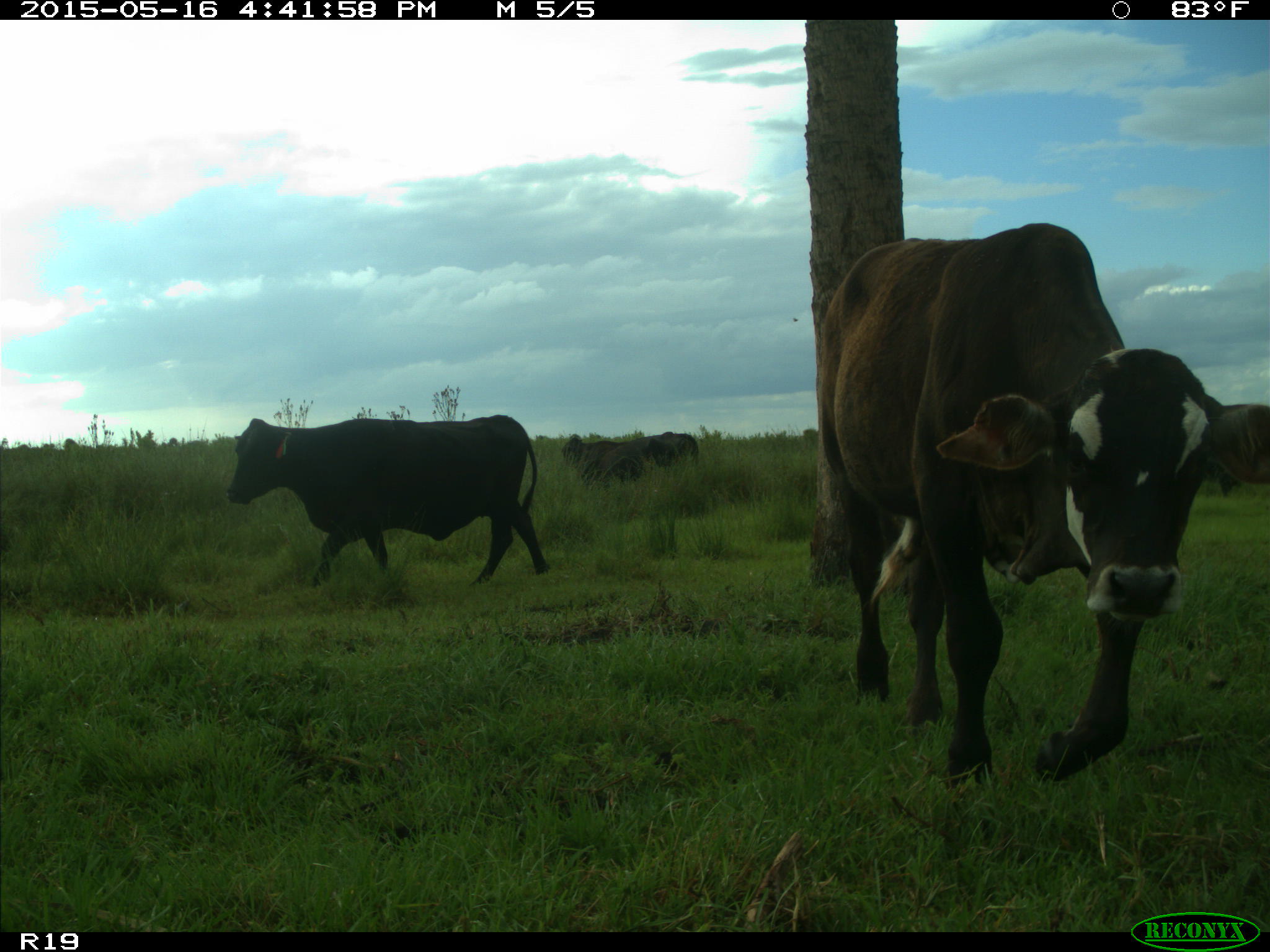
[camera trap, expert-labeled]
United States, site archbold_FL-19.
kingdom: Animalia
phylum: Chordata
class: Mammalia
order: Artiodactyla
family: Bovidae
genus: Bos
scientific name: Bos taurus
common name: domestic cow